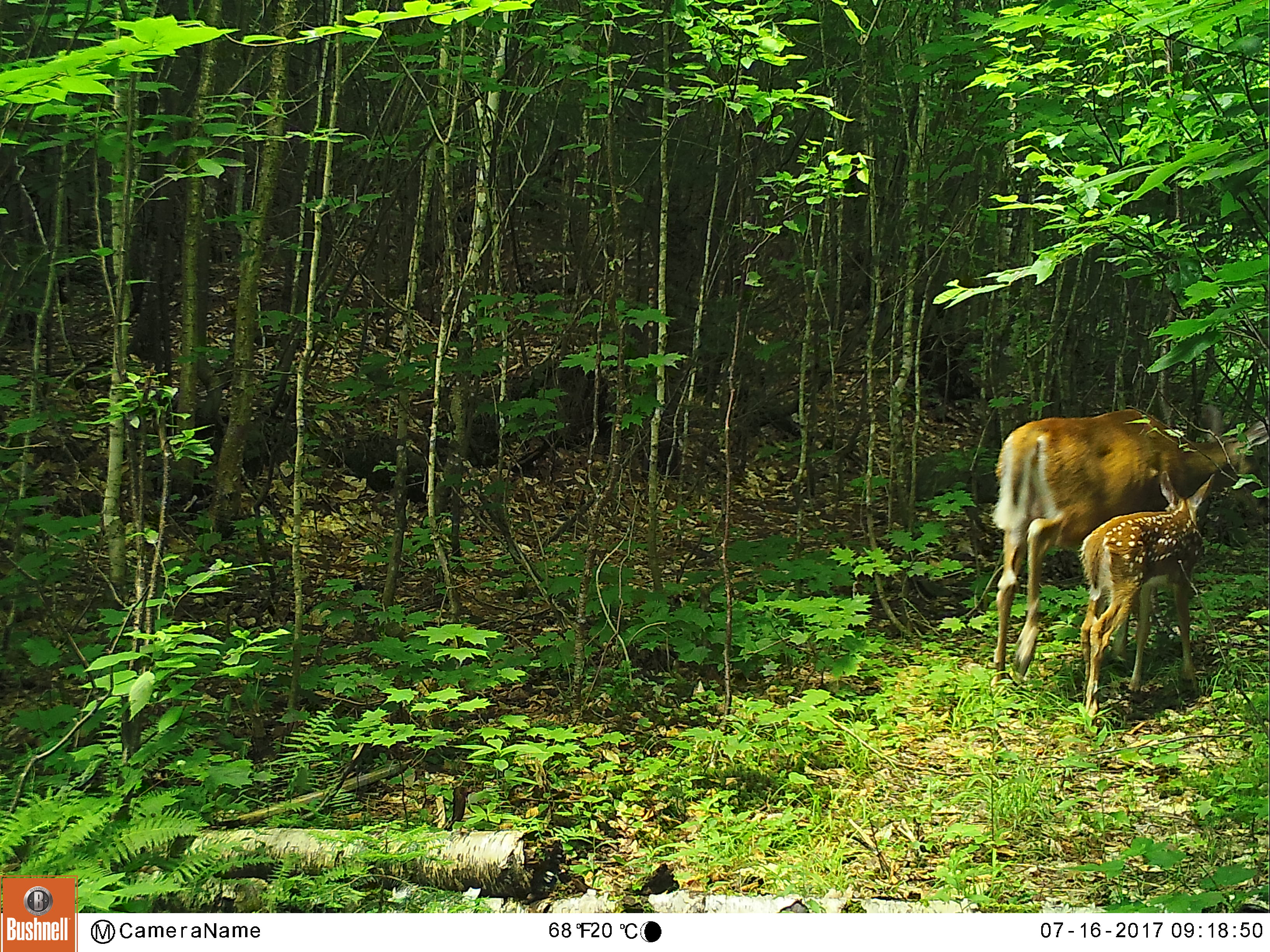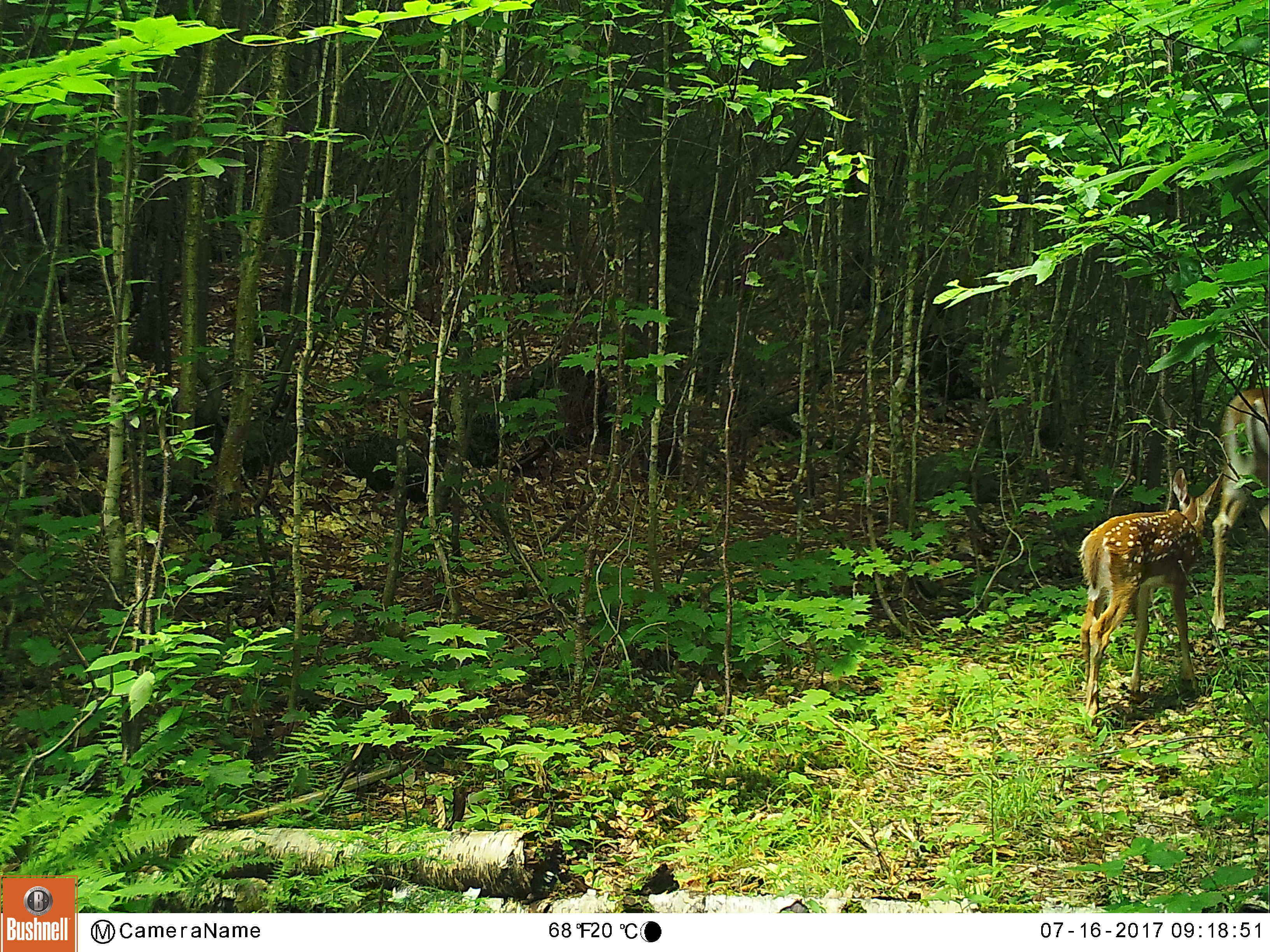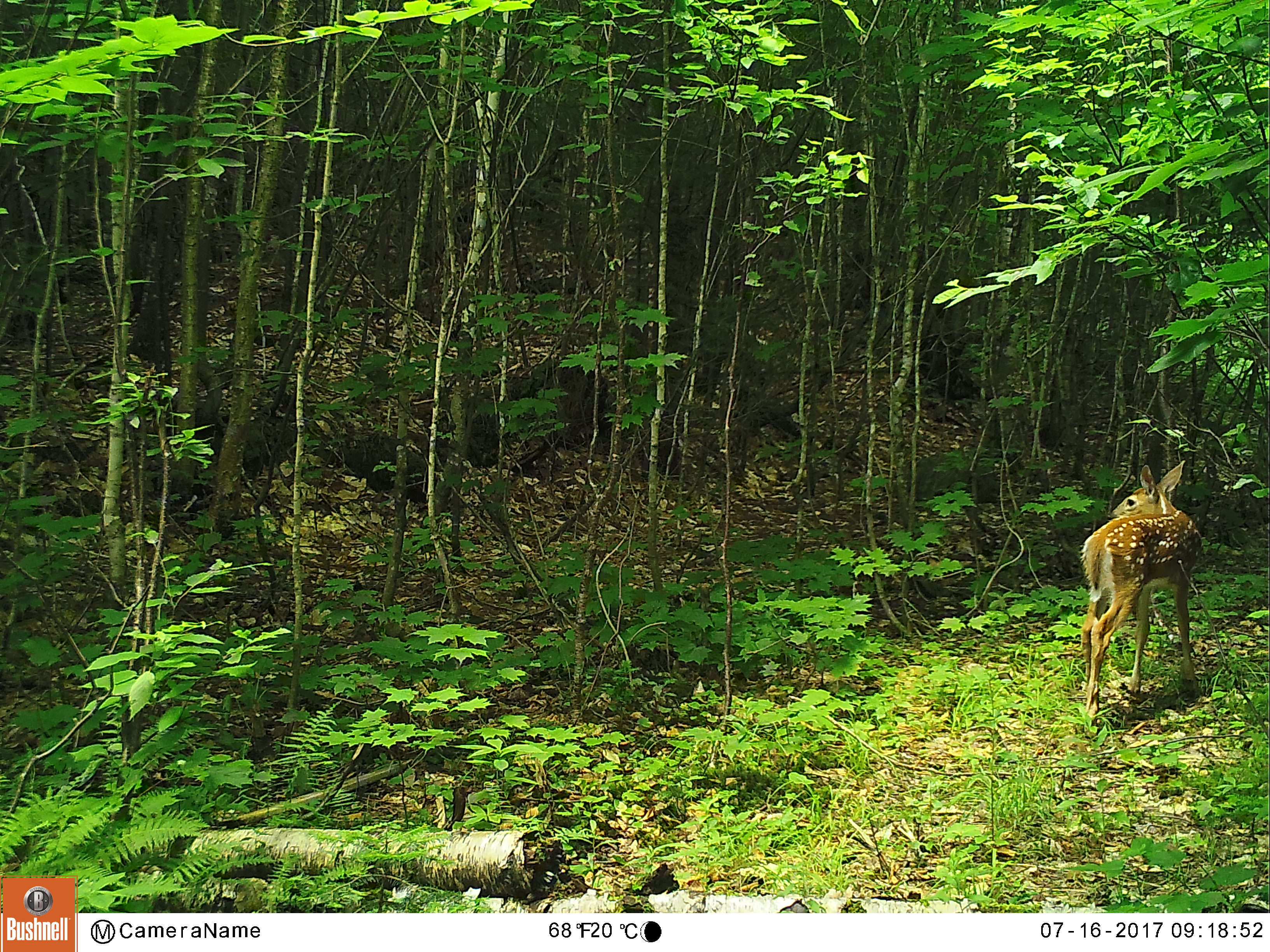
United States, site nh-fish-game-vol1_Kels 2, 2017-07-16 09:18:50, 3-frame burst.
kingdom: Animalia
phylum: Chordata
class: Mammalia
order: Artiodactyla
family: Cervidae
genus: Odocoileus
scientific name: Odocoileus virginianus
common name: white-tailed deer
White-tailed deer (Odocoileus virginianus).